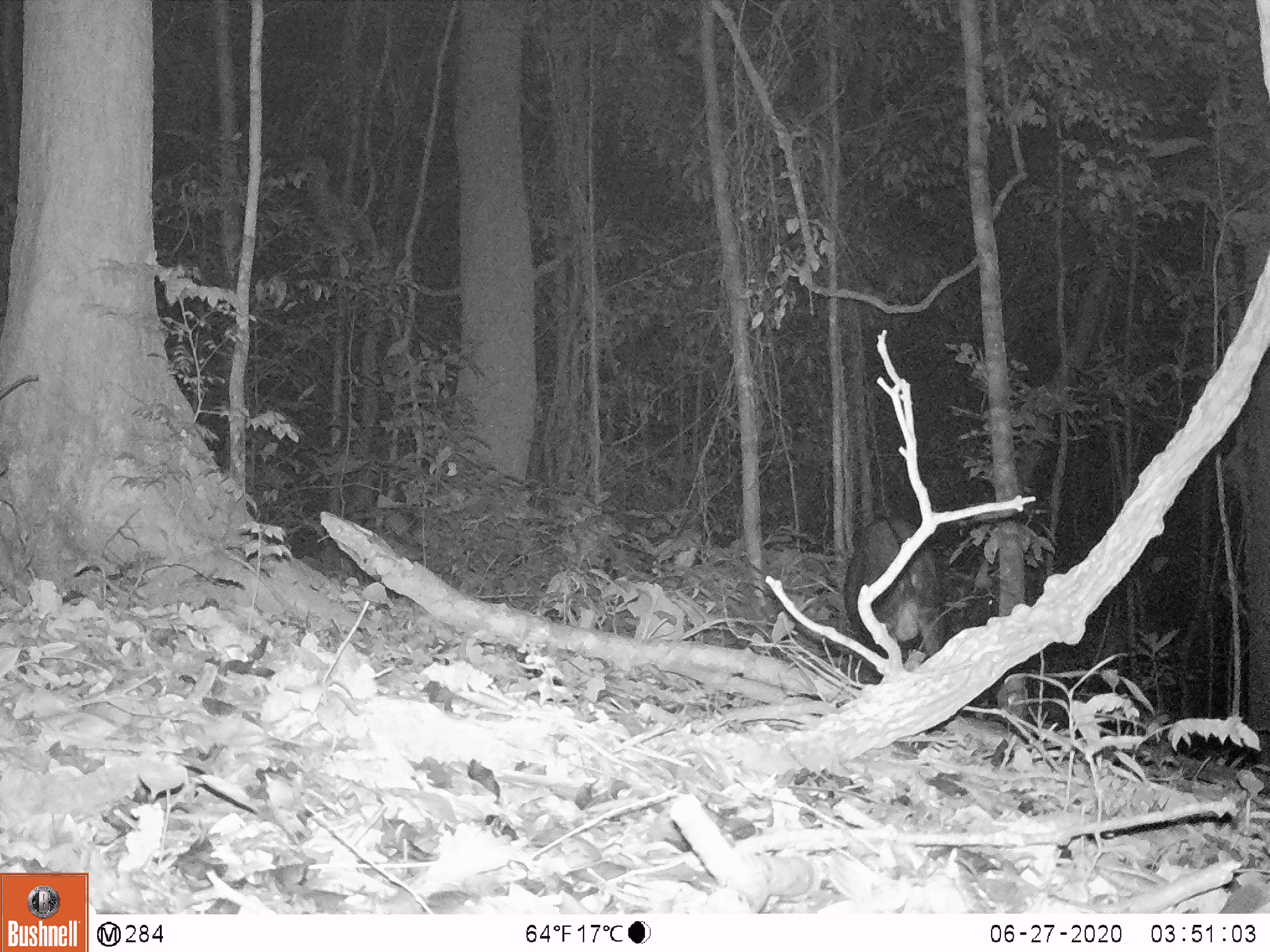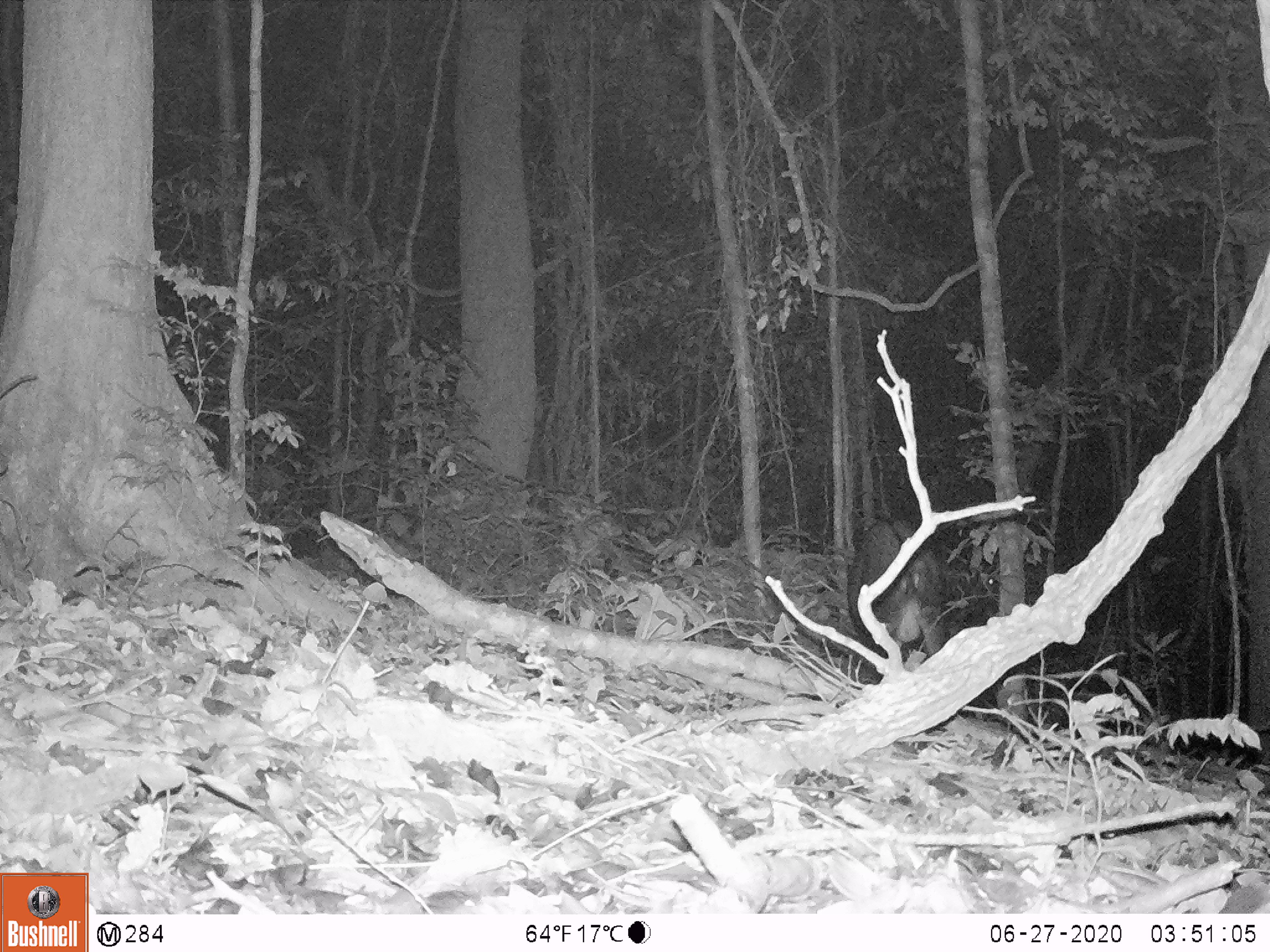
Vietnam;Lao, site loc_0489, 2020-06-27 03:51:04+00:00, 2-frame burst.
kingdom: Animalia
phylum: Chordata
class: Mammalia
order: Artiodactyla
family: Bovidae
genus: Capricornis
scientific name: Capricornis sumatraensis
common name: chinese serow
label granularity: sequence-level